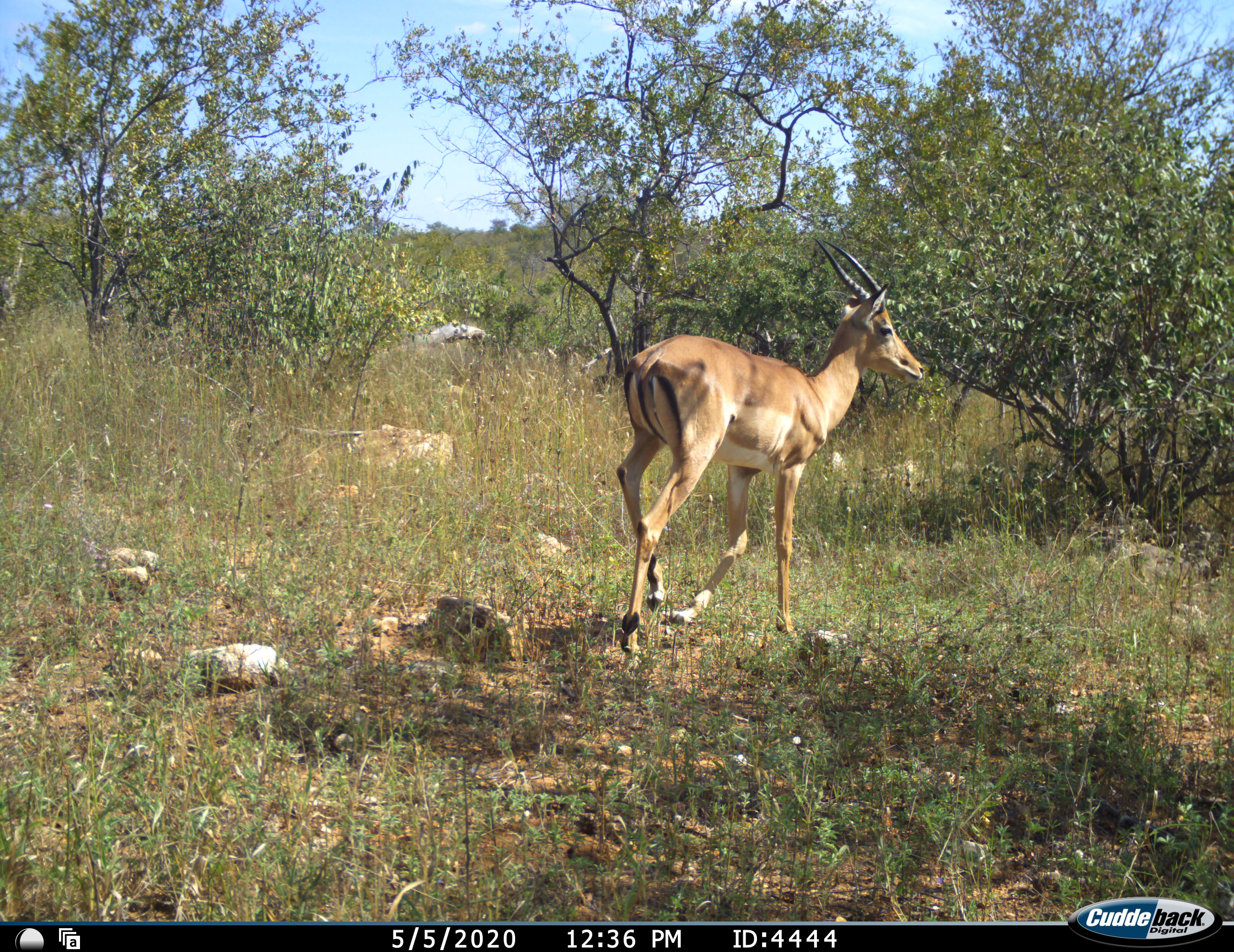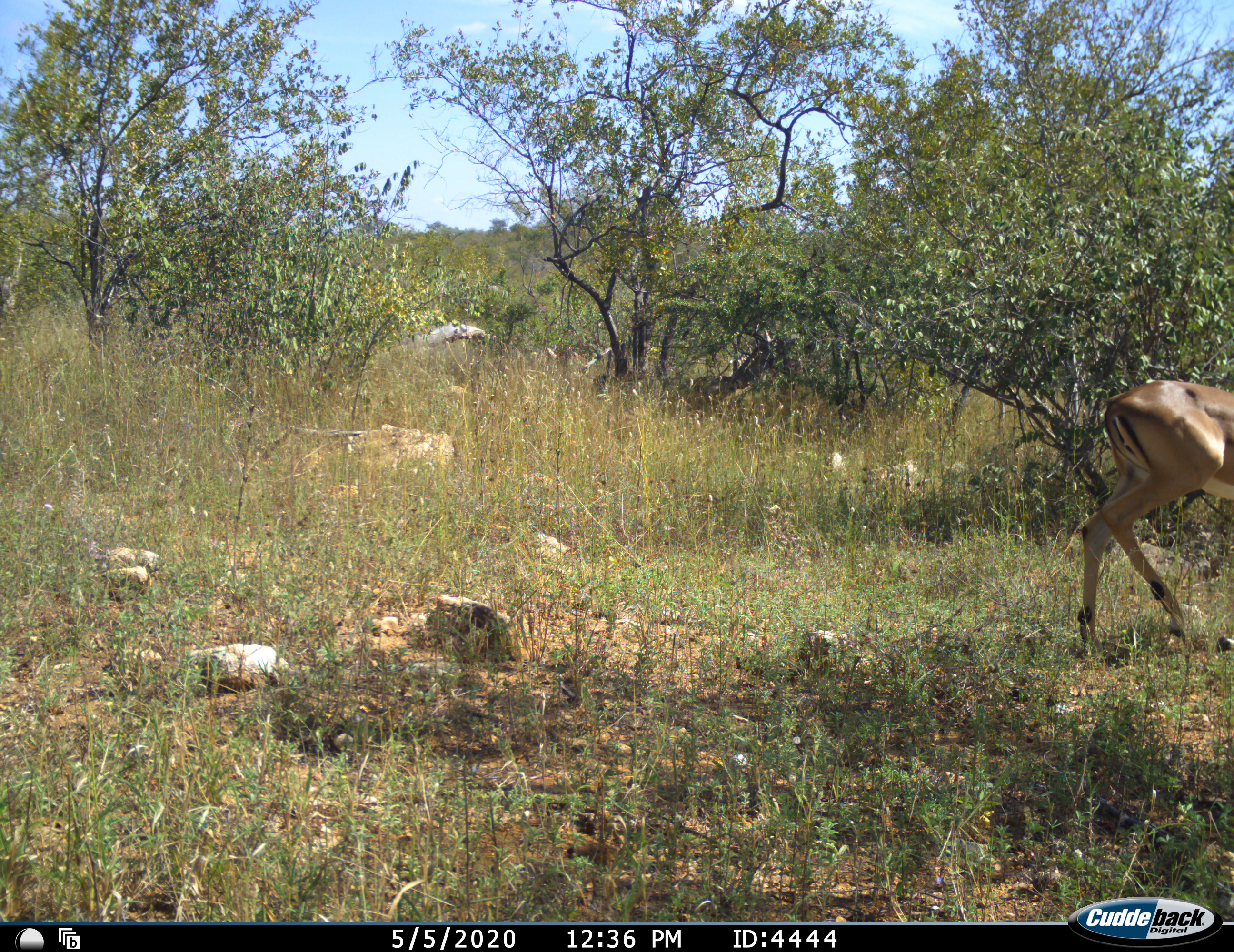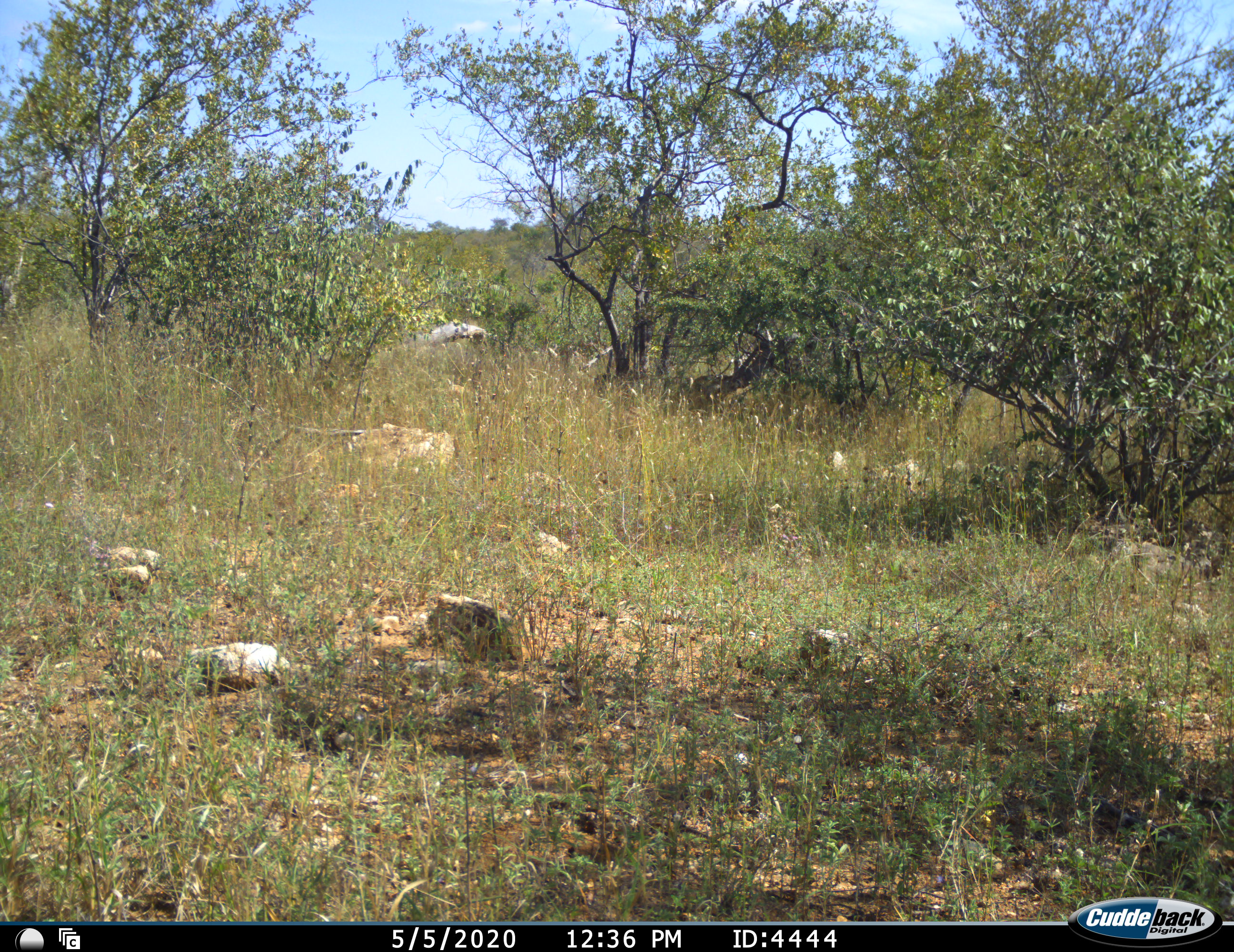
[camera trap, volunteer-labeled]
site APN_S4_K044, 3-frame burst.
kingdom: Animalia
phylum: Chordata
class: Mammalia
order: Artiodactyla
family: Bovidae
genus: Aepyceros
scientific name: Aepyceros melampus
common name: impala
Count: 1.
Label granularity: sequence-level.